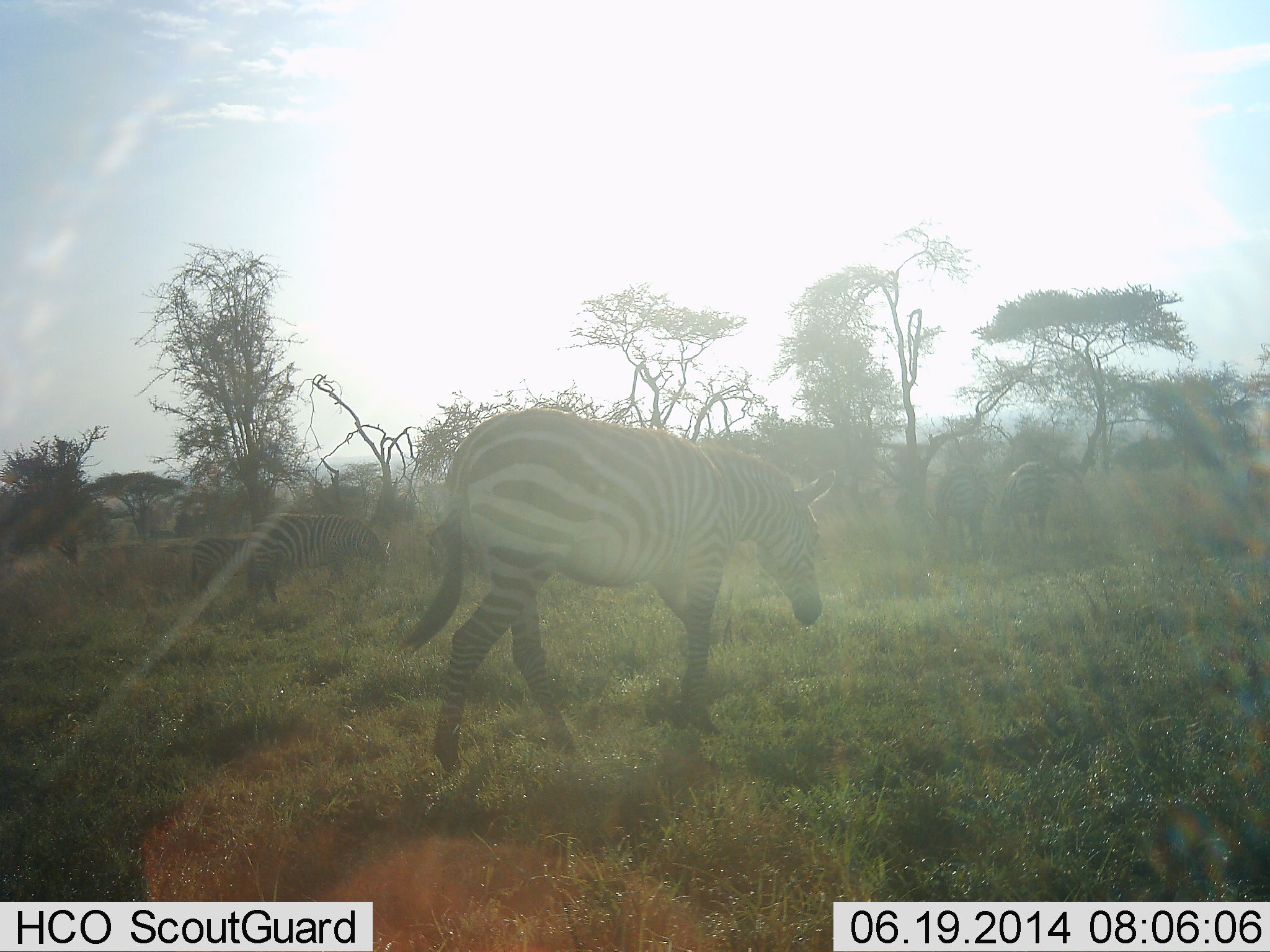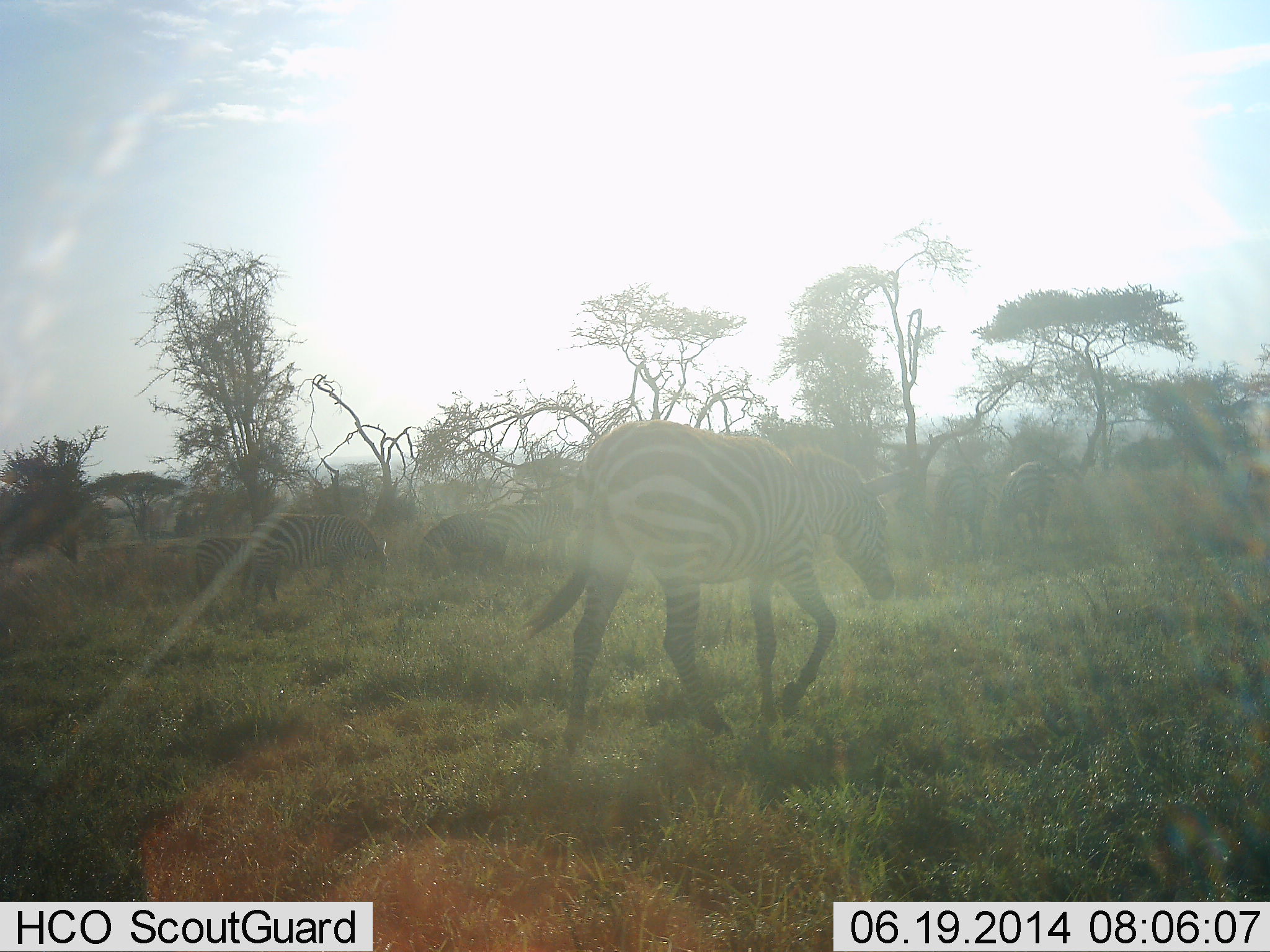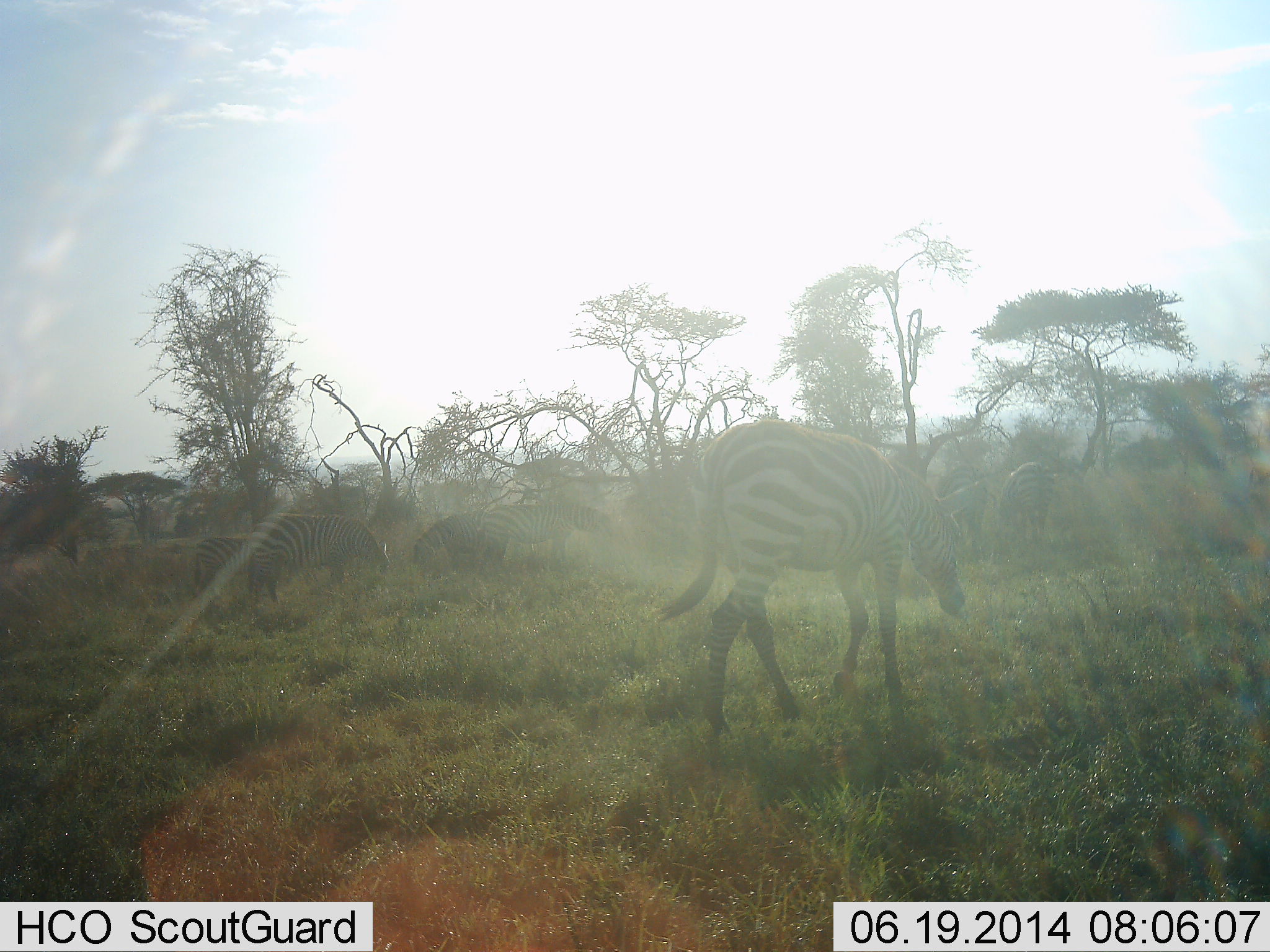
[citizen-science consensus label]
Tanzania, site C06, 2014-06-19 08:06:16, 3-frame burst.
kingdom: Animalia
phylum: Chordata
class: Mammalia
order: Perissodactyla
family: Equidae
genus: Equus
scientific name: Equus quagga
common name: plains zebra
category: zebra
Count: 6.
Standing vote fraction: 50%.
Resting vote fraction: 20%.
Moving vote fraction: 80%.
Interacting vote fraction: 0%.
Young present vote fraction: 30%.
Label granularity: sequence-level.